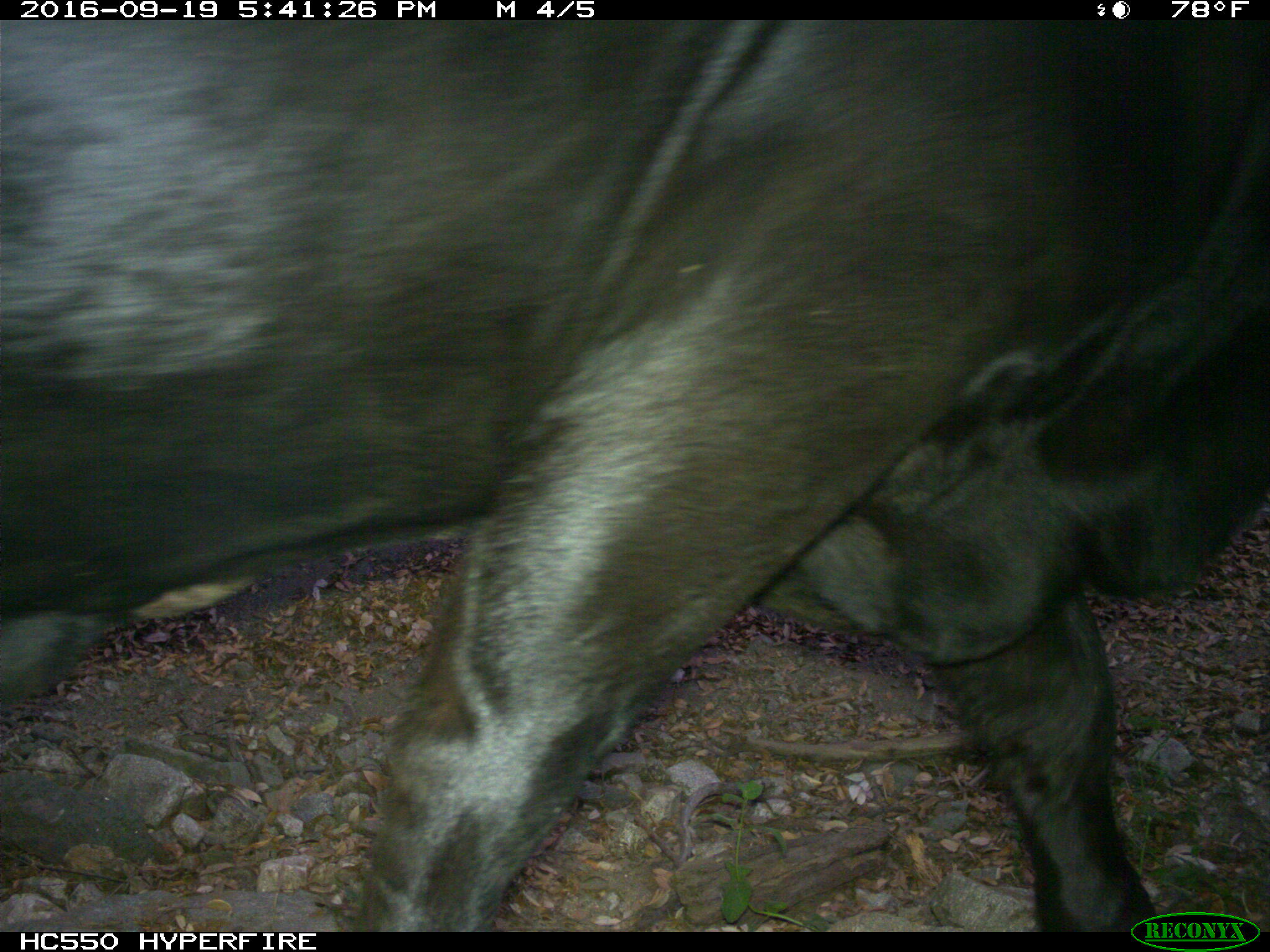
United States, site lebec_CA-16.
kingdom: Animalia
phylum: Chordata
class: Mammalia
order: Artiodactyla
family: Bovidae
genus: Bos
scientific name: Bos taurus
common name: domestic cow